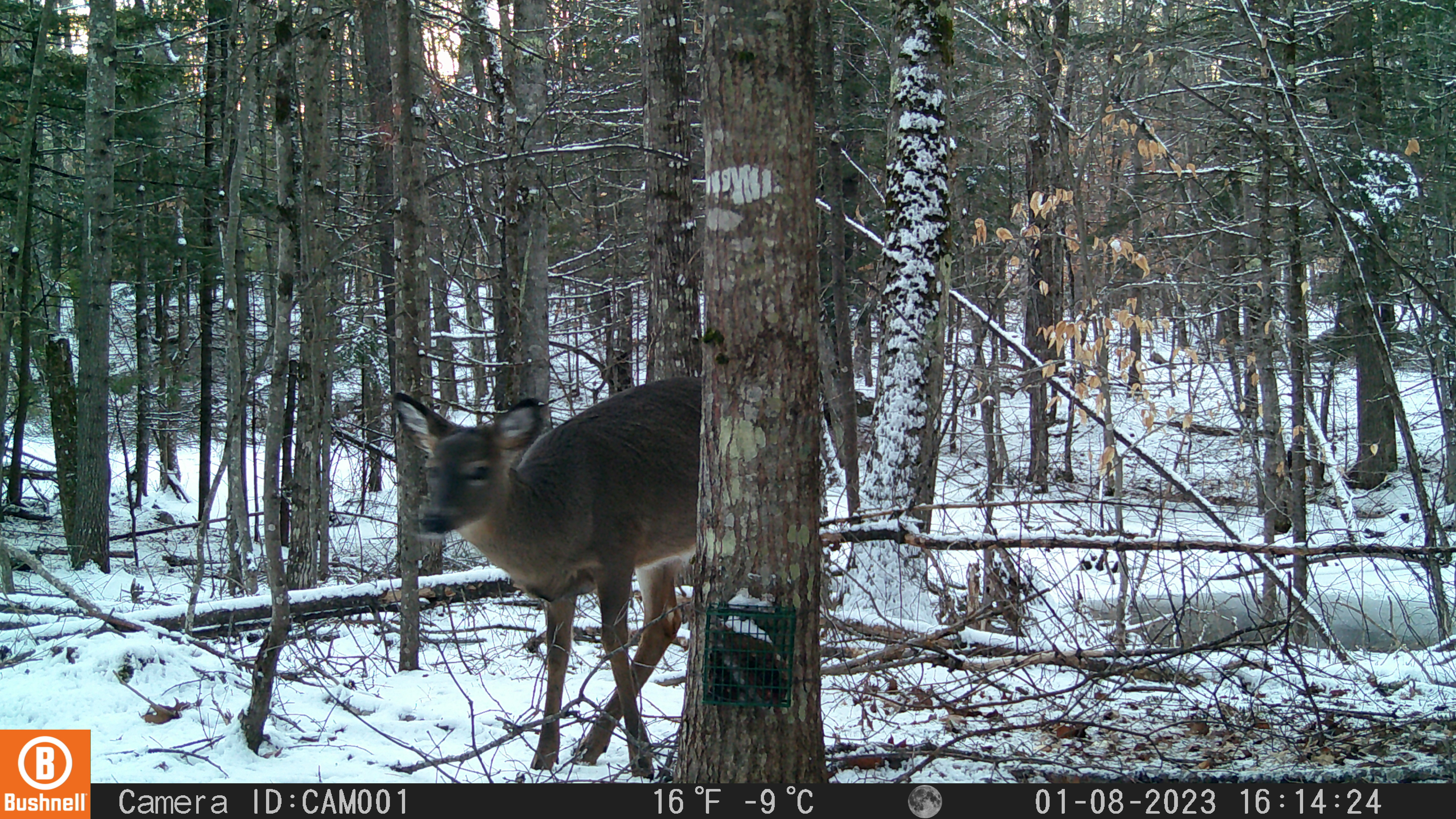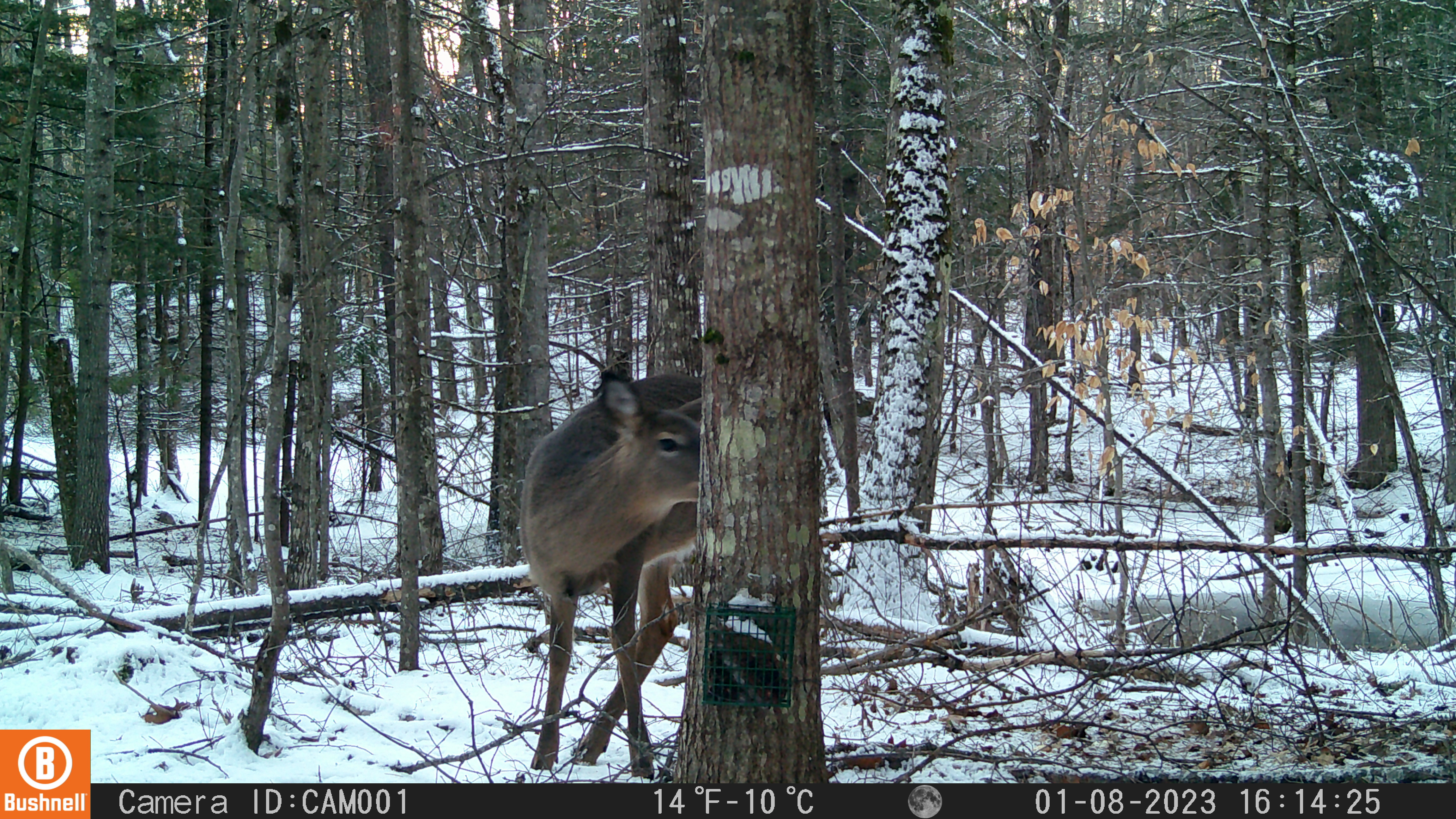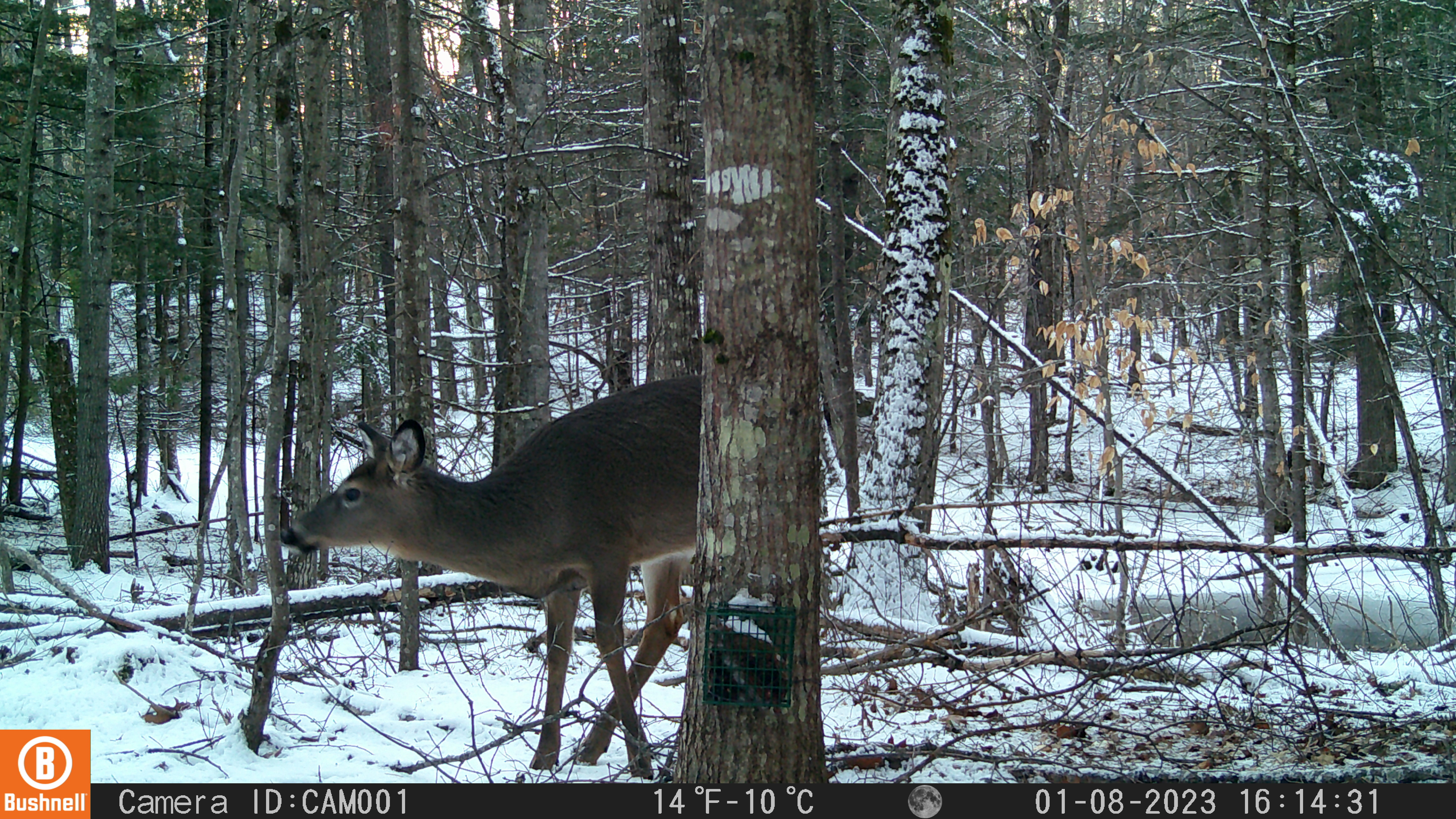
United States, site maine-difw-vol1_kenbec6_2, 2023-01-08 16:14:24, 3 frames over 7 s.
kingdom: Animalia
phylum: Chordata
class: Mammalia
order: Artiodactyla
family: Cervidae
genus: Odocoileus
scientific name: Odocoileus virginianus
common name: white-tailed deer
White-tailed deer (Odocoileus virginianus).